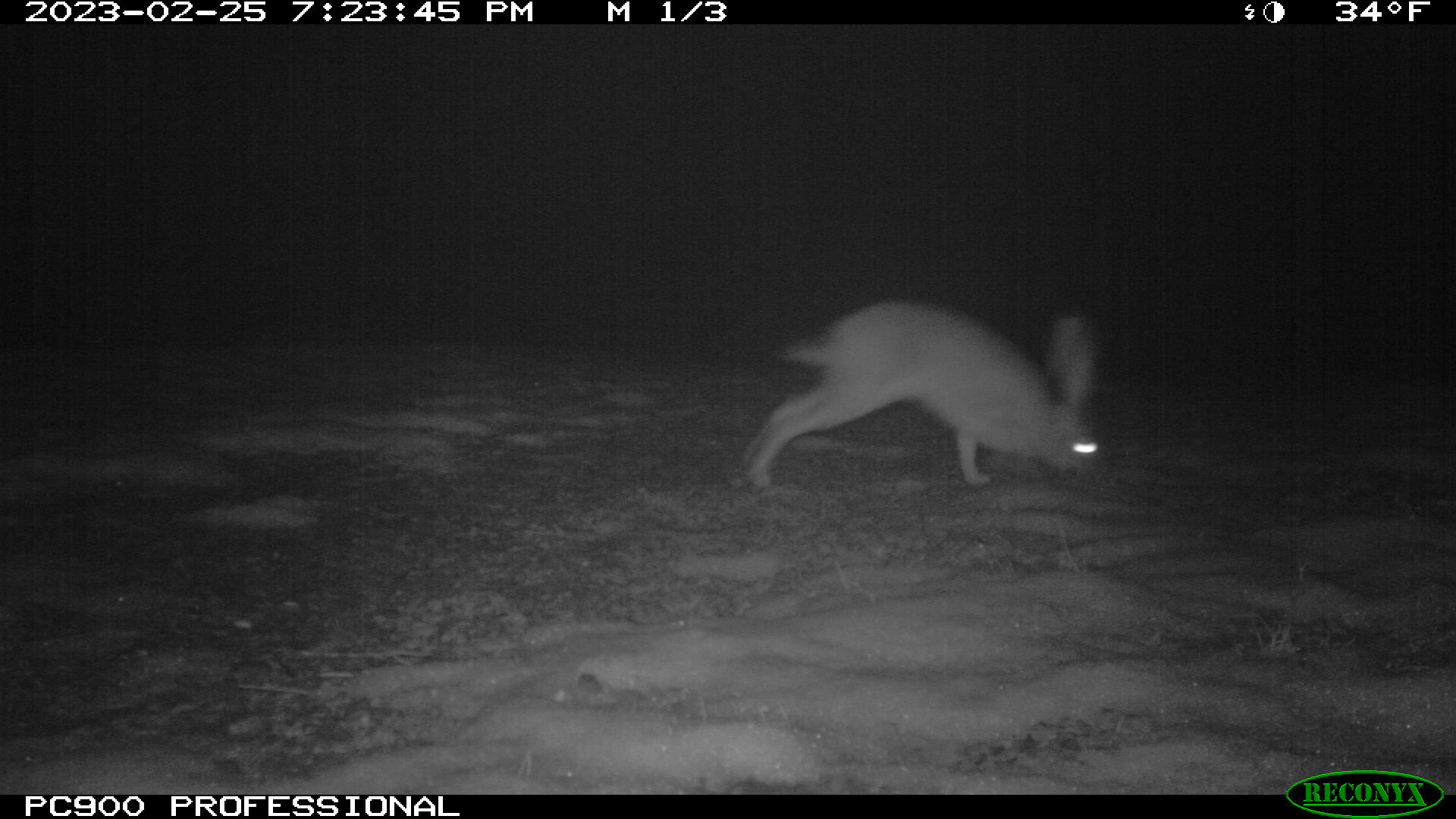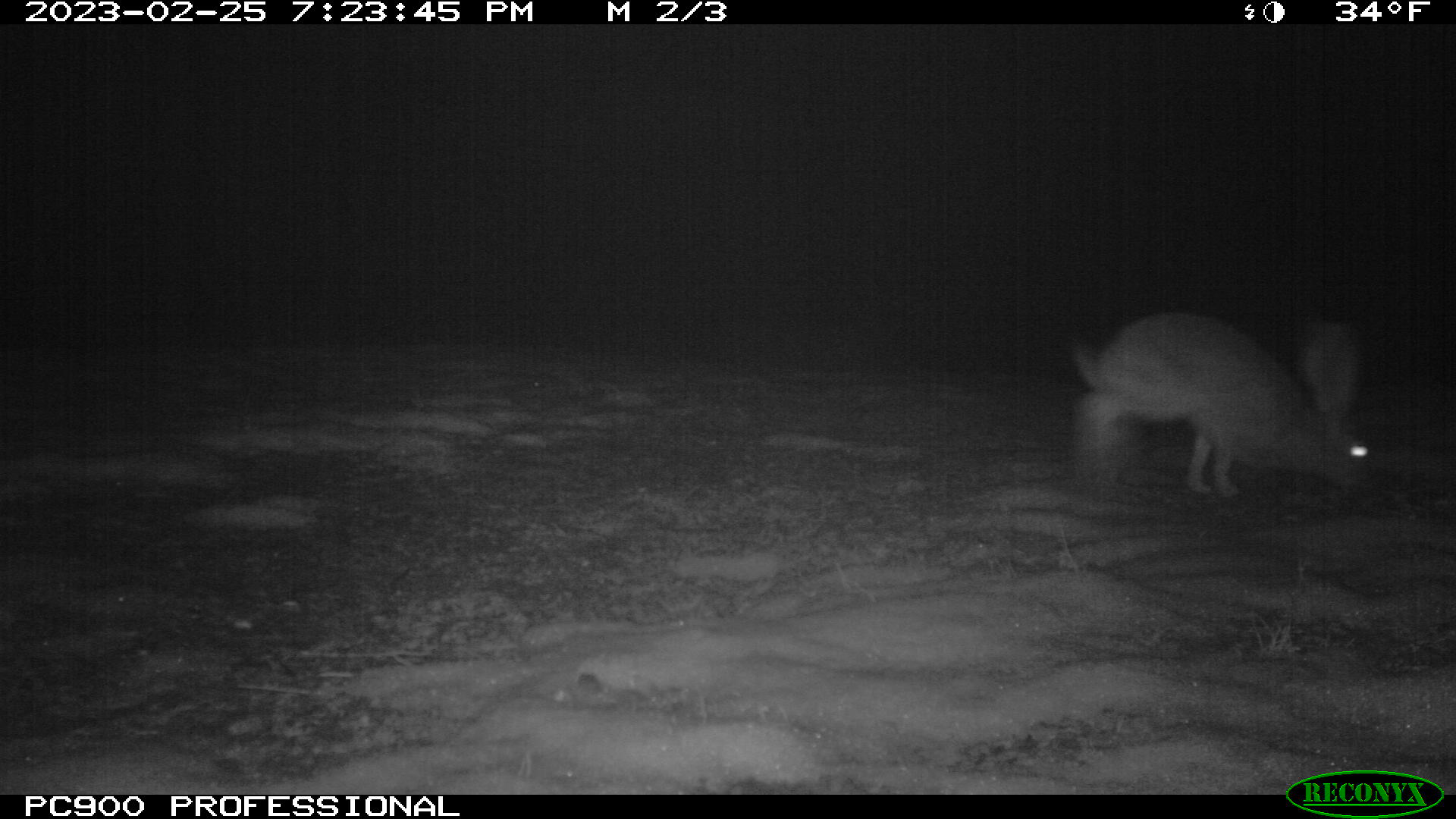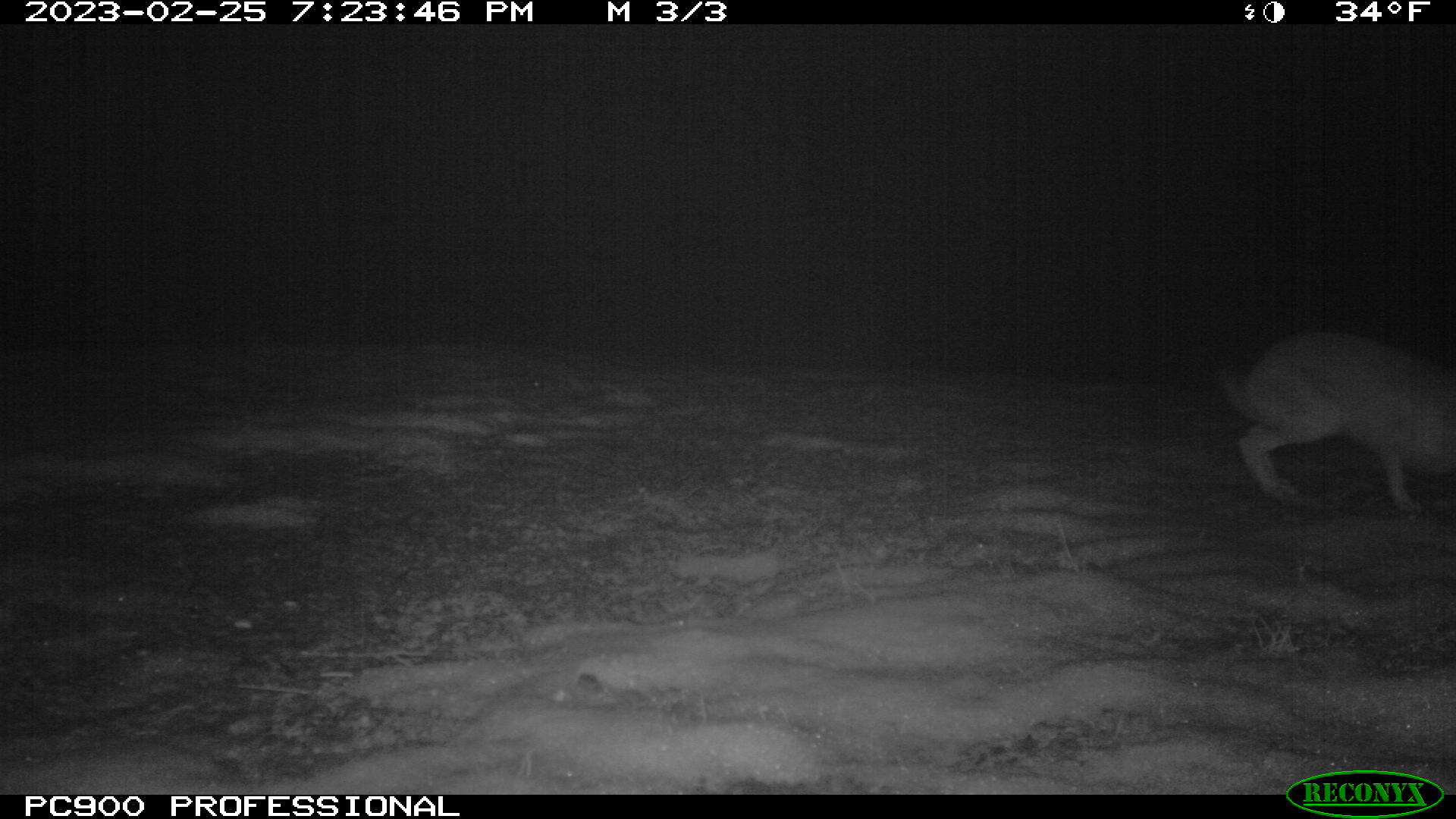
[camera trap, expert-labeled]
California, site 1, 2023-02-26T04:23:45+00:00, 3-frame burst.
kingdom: Animalia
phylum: Chordata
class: Mammalia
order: Lagomorpha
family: Leporidae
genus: Lepus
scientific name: Lepus californicus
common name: black-tailed jackrabbit